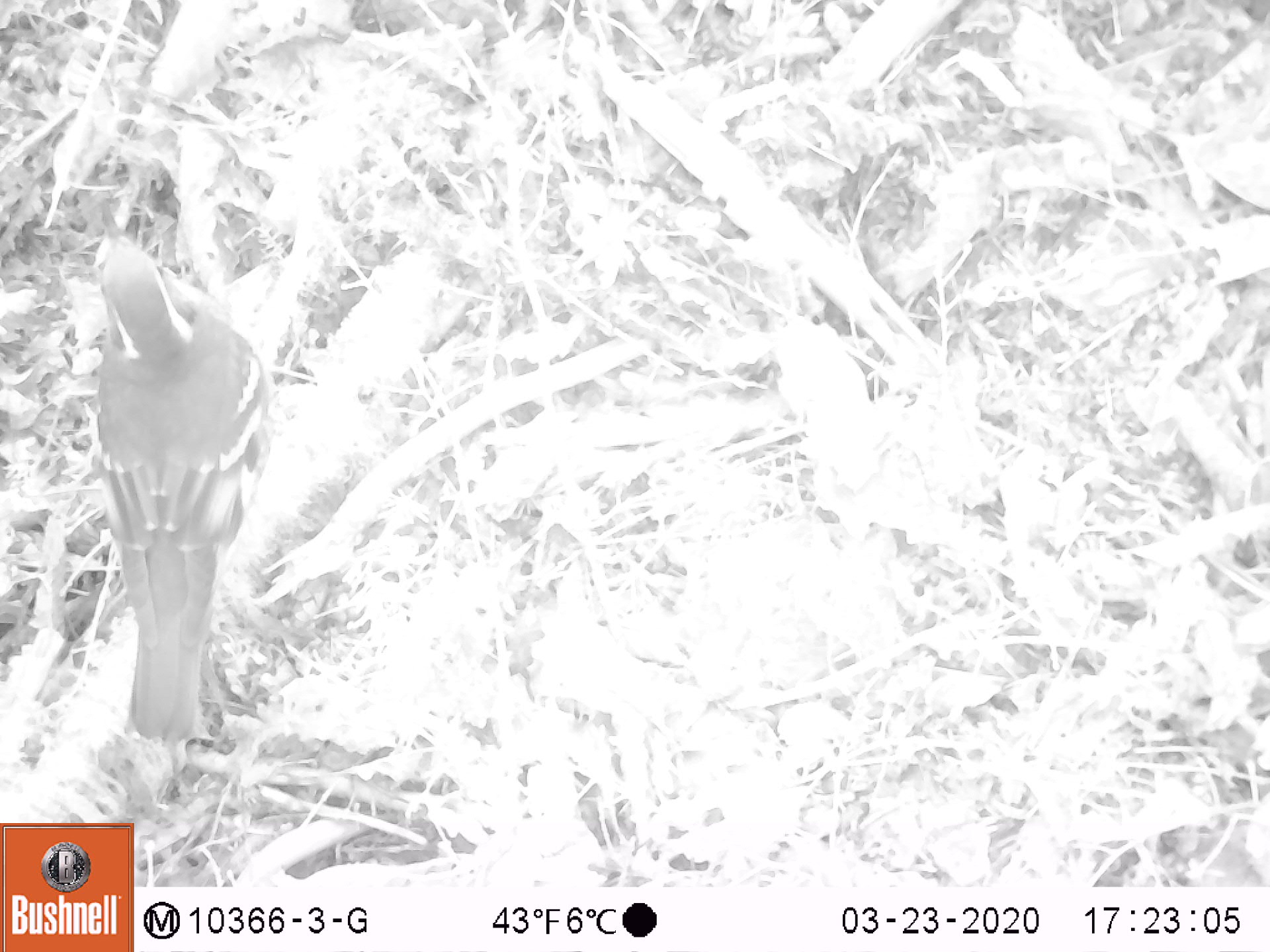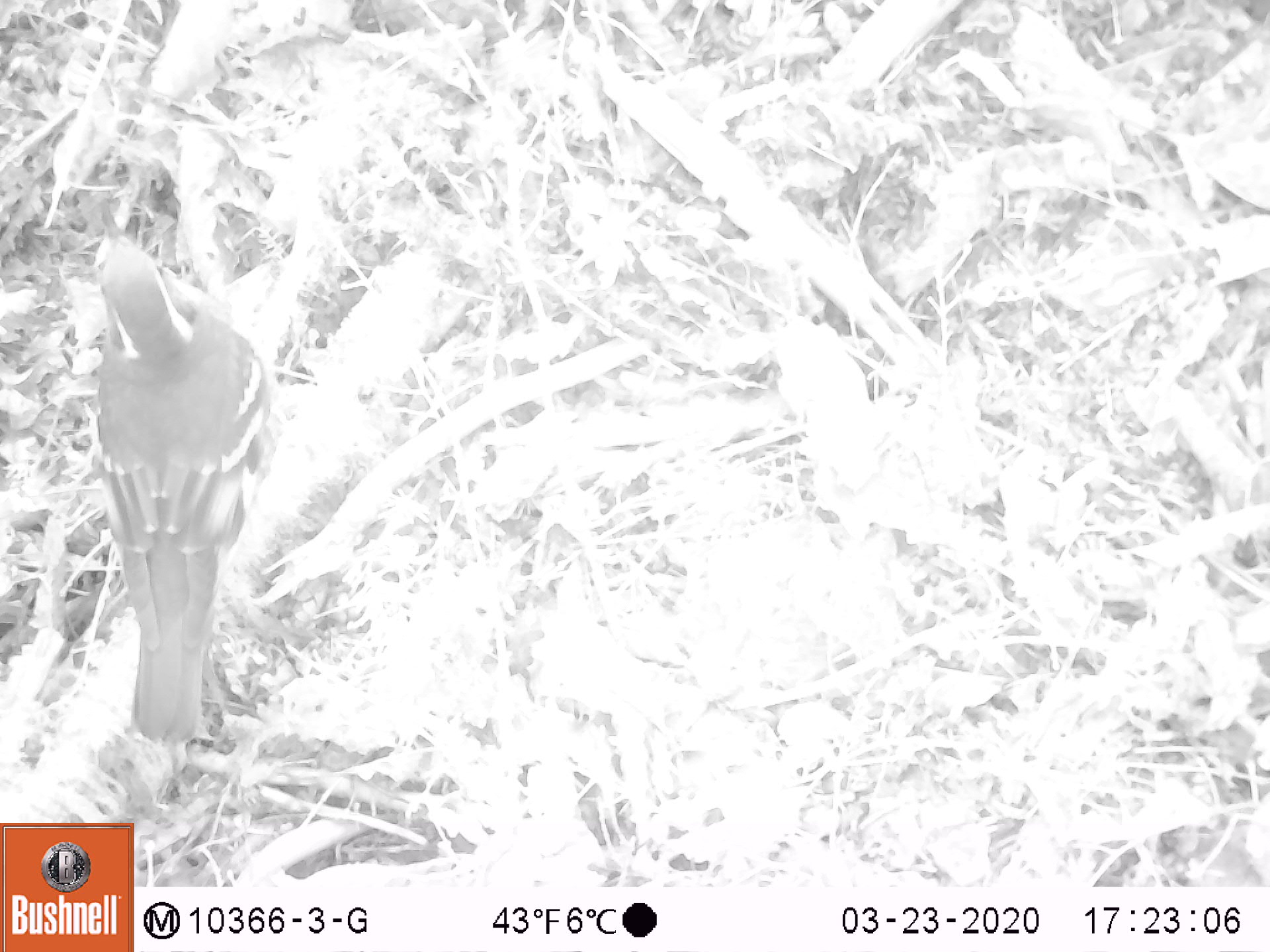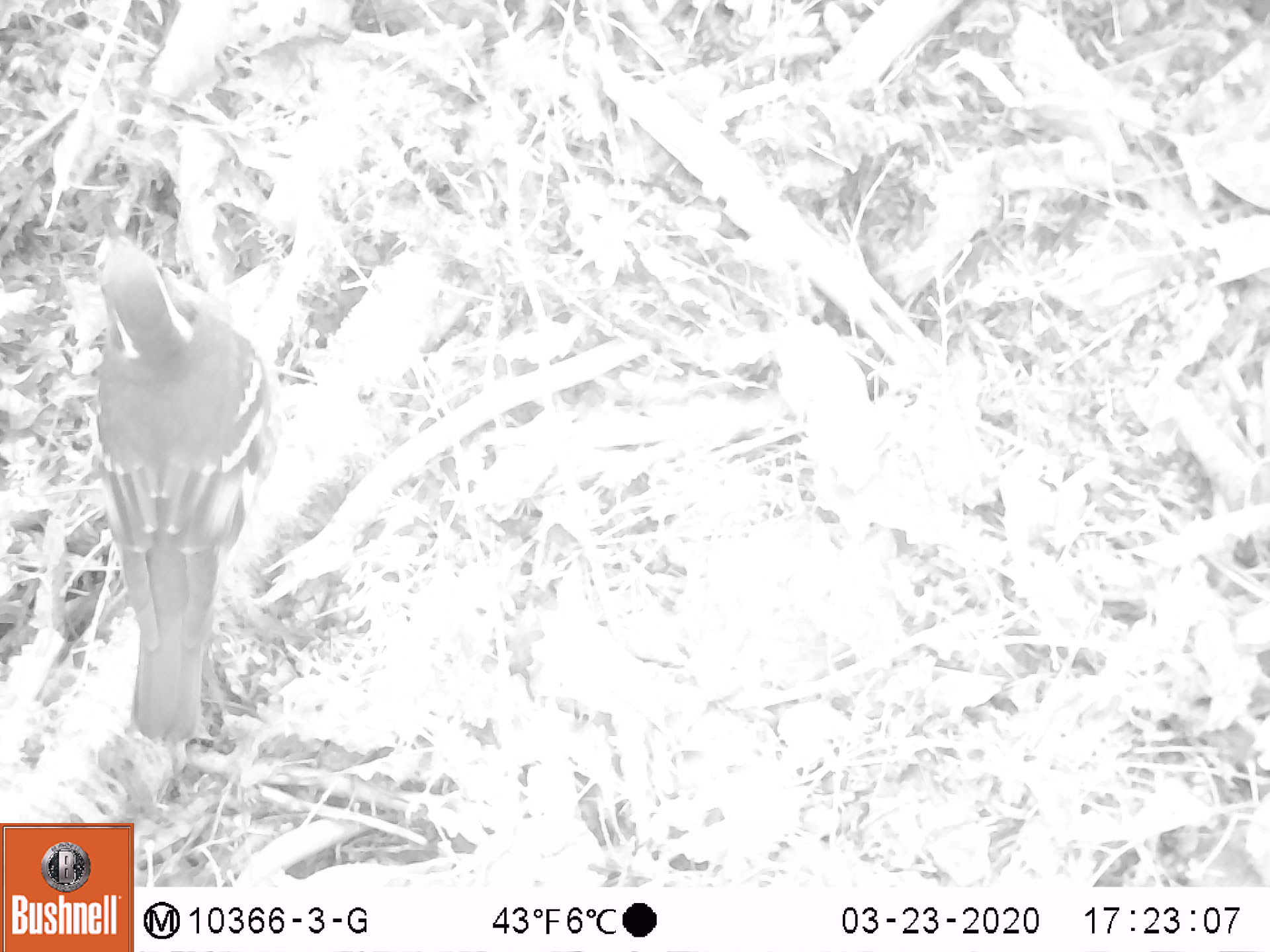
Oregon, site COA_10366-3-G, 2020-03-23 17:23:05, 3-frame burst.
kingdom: Animalia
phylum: Chordata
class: Aves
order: Passeriformes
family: Turdidae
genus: Ixoreus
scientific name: Ixoreus naevius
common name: varied thrush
Varied thrush (Ixoreus naevius).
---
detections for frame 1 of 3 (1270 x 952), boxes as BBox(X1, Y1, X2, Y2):
varied thrush: BBox(103, 208, 261, 742)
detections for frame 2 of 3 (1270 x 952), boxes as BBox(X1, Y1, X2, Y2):
varied thrush: BBox(84, 197, 271, 744)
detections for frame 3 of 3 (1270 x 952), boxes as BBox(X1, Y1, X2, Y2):
varied thrush: BBox(95, 206, 279, 747)